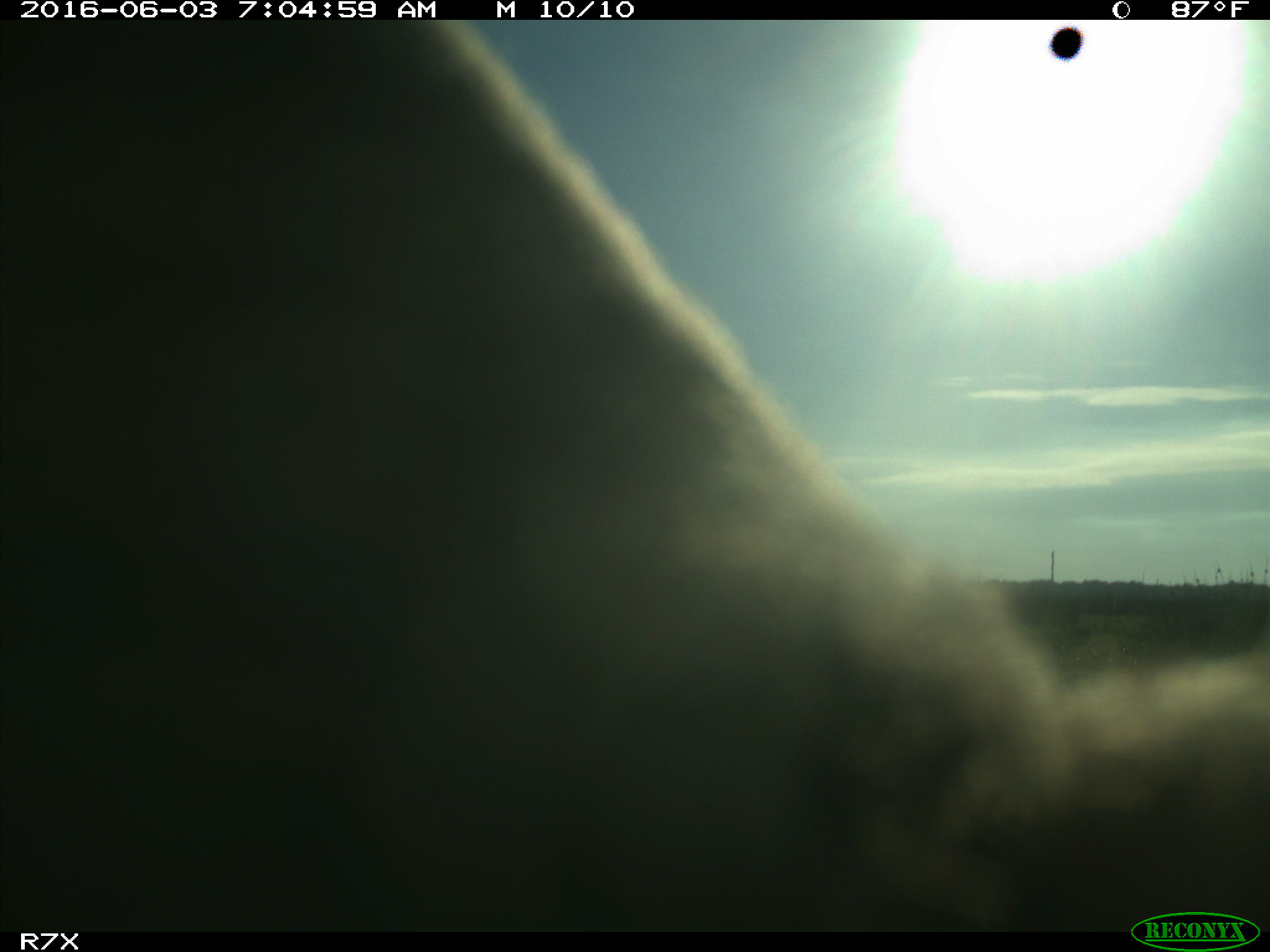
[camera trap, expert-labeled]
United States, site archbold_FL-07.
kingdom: Animalia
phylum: Chordata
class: Mammalia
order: Artiodactyla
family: Bovidae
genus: Bos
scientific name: Bos taurus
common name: domestic cow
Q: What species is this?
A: Bos taurus (domestic cow).